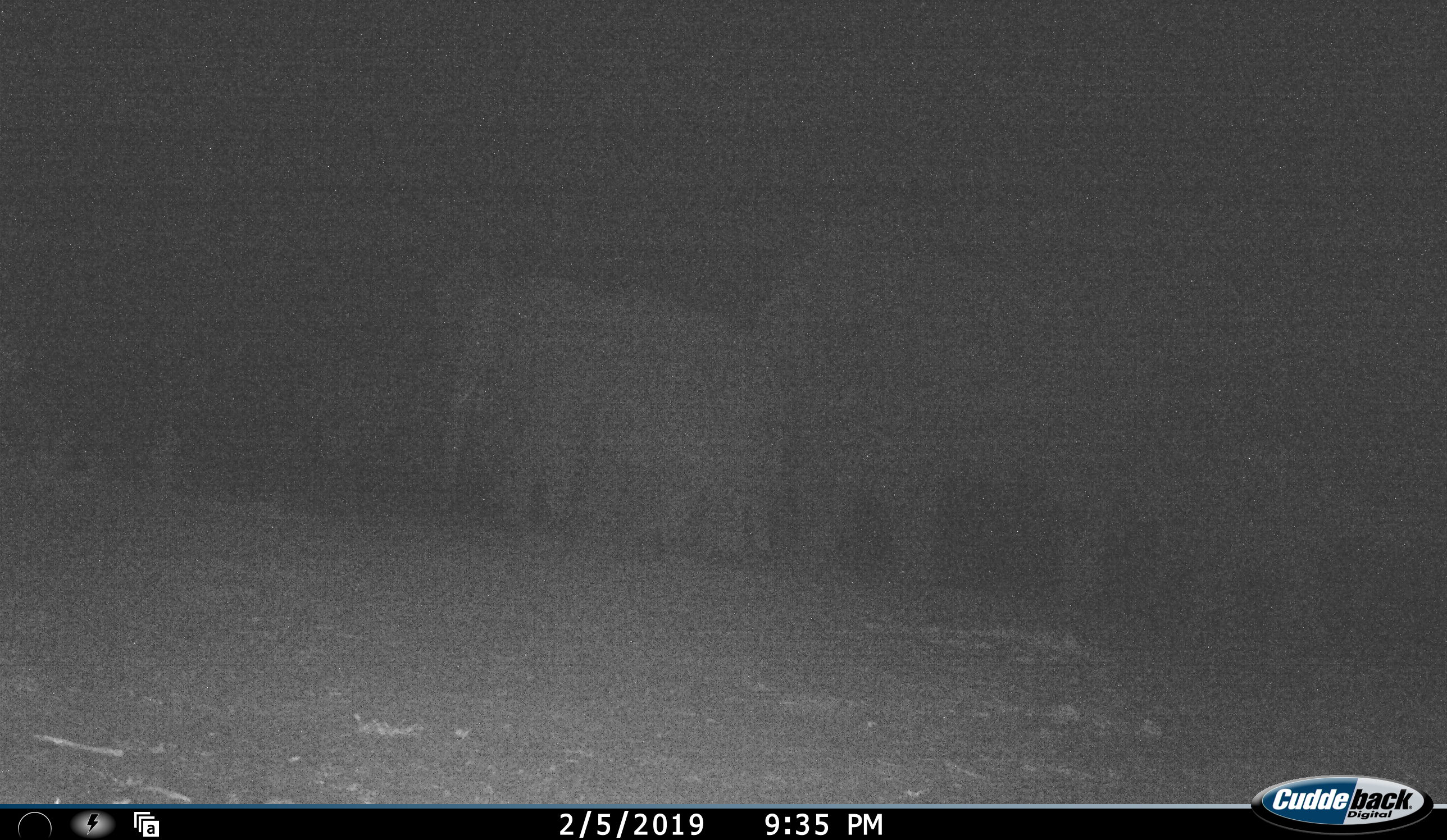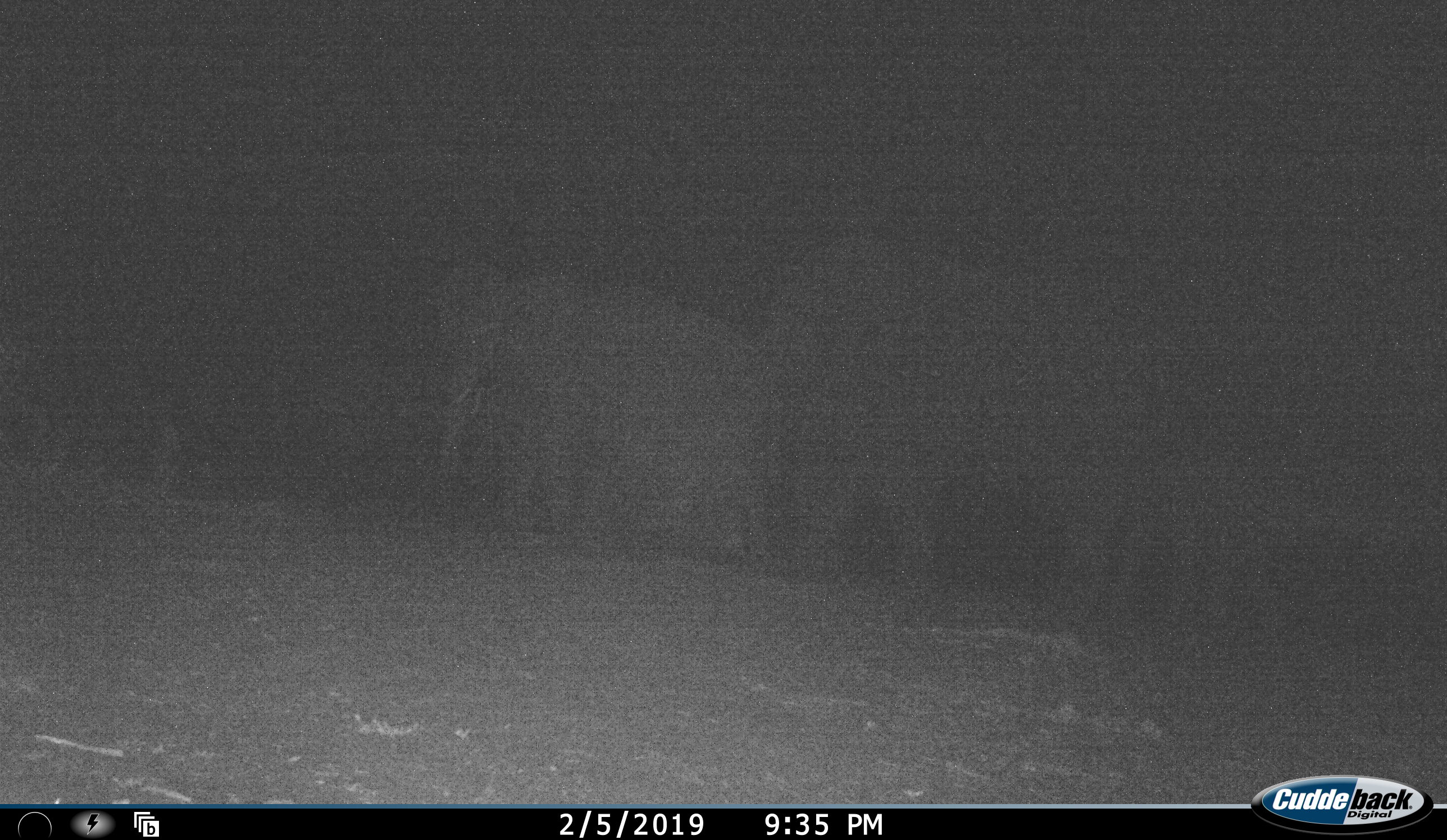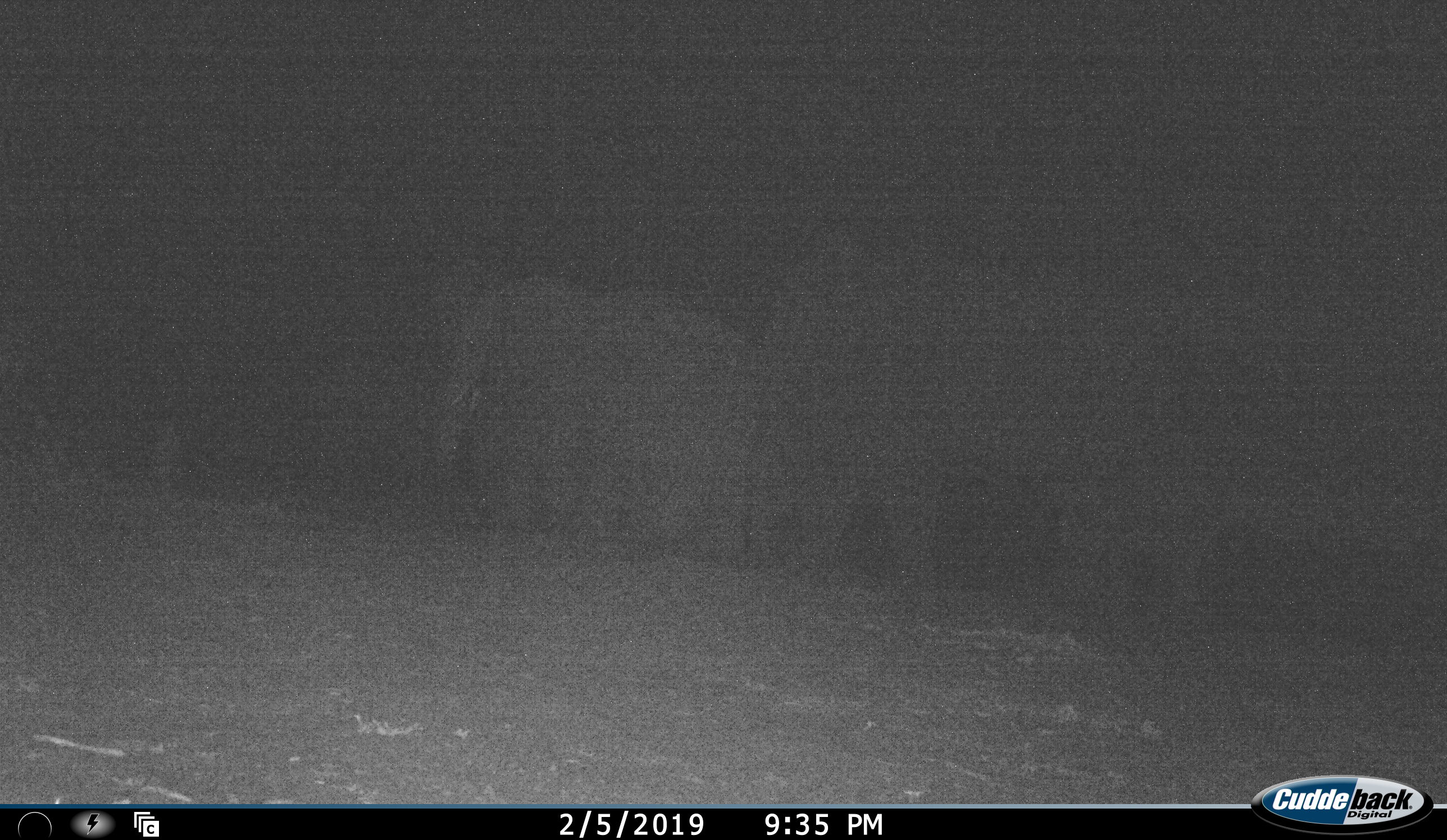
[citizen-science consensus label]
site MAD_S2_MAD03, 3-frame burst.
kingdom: Animalia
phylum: Chordata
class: Mammalia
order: Proboscidea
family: Elephantidae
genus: Loxodonta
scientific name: Loxodonta africana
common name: african bush elephant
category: elephant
Elephant (african bush elephant) (Loxodonta africana), count 3. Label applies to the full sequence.